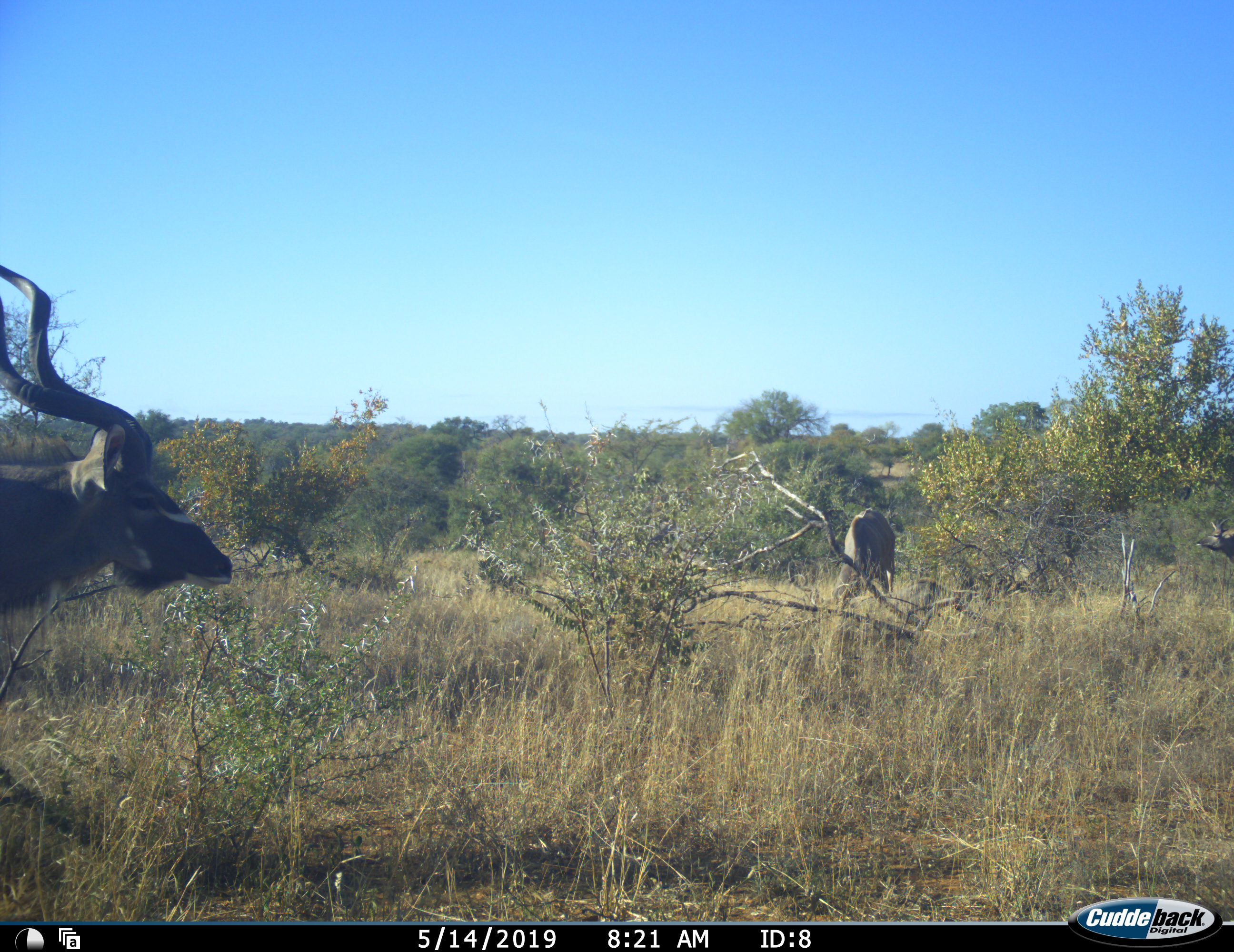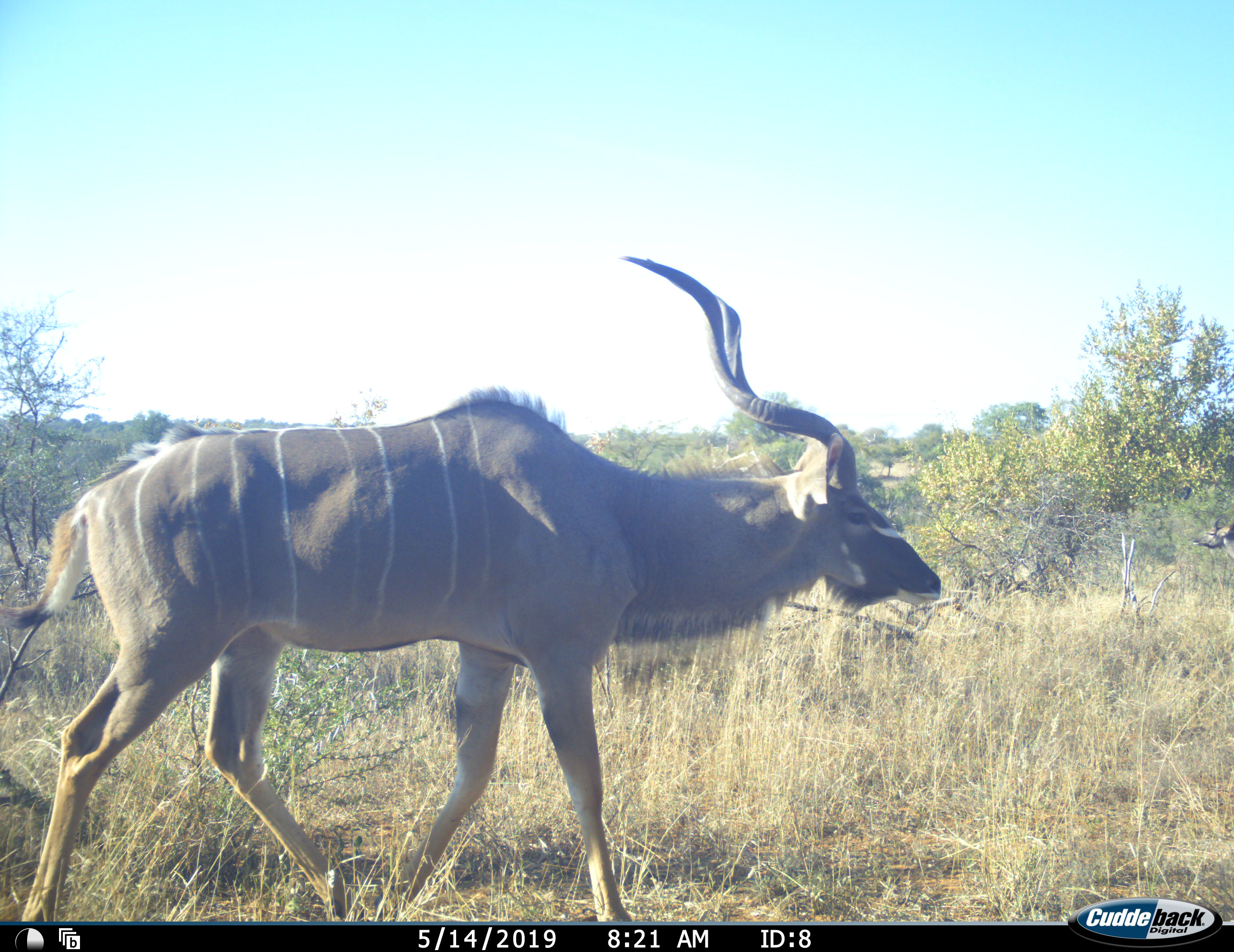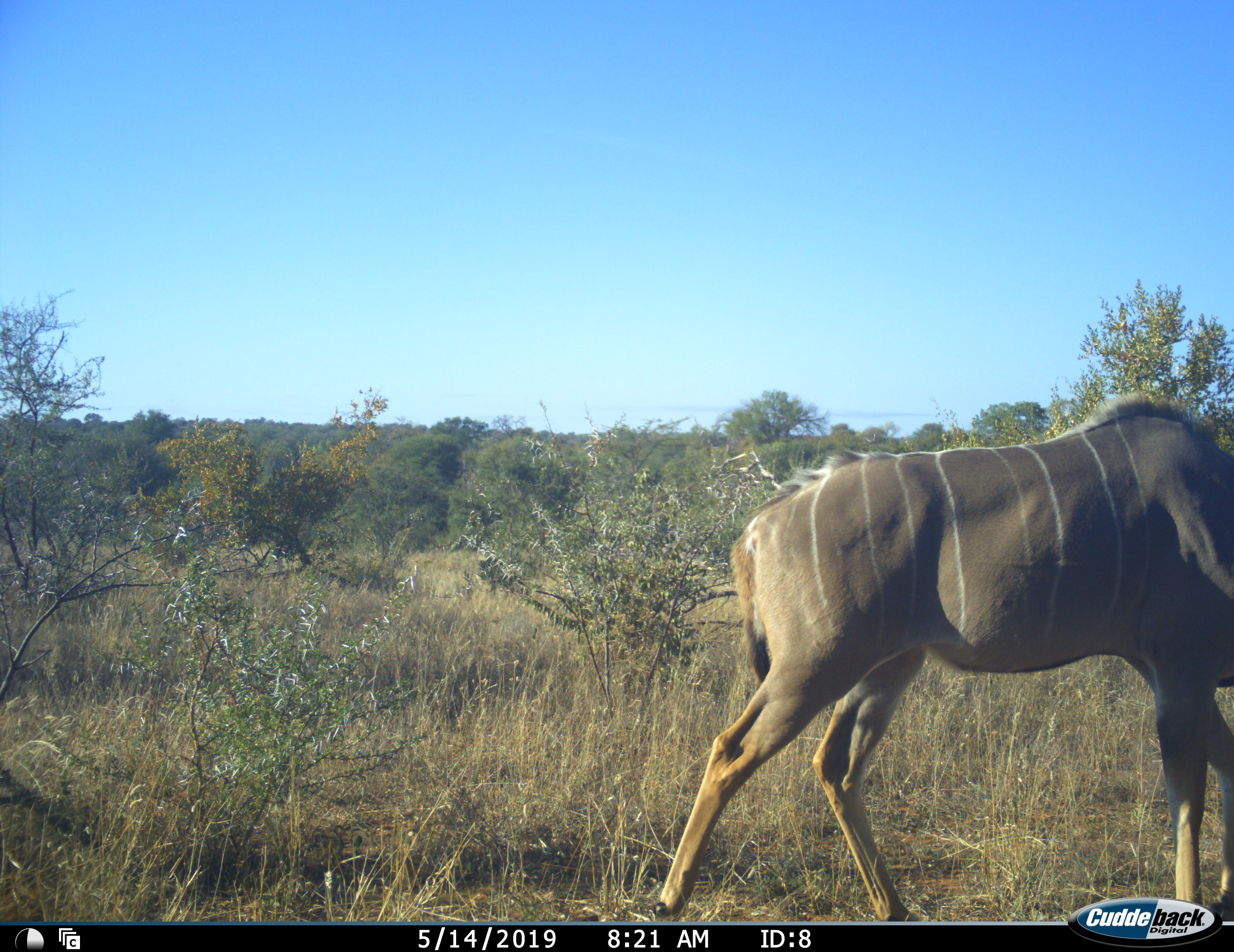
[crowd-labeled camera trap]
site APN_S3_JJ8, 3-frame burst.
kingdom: Animalia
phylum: Chordata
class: Mammalia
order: Artiodactyla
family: Bovidae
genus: Tragelaphus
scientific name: Tragelaphus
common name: kudu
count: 2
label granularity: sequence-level